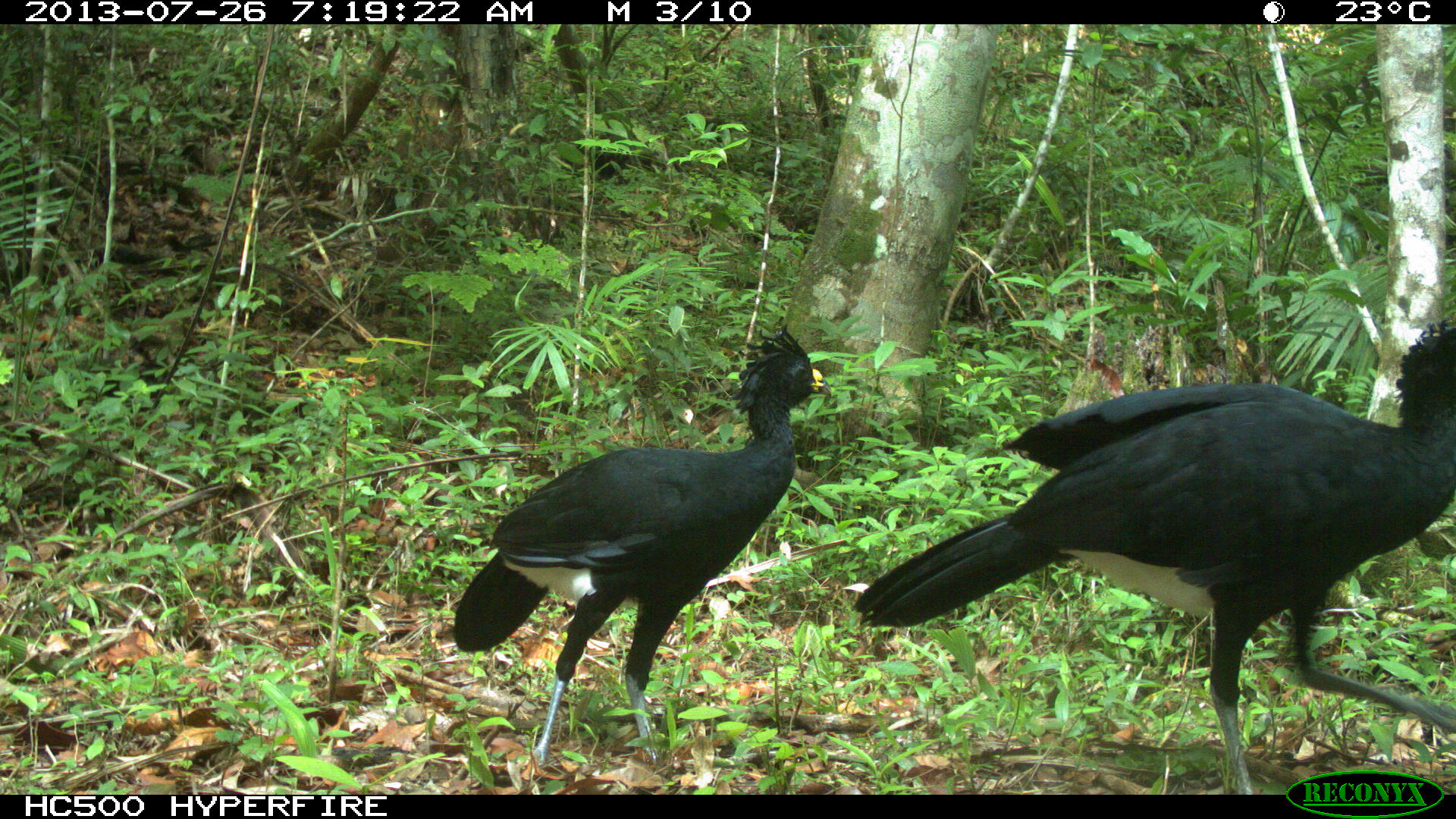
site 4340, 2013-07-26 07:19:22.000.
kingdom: Animalia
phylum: Chordata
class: Aves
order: Galliformes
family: Cracidae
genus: Crax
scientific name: Crax rubra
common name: great curassow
Crax rubra (great curassow), count 2, sex male.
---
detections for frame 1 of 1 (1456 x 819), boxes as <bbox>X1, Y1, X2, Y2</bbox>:
crax rubra: <bbox>848, 316, 1454, 791</bbox>; <bbox>448, 314, 831, 766</bbox>